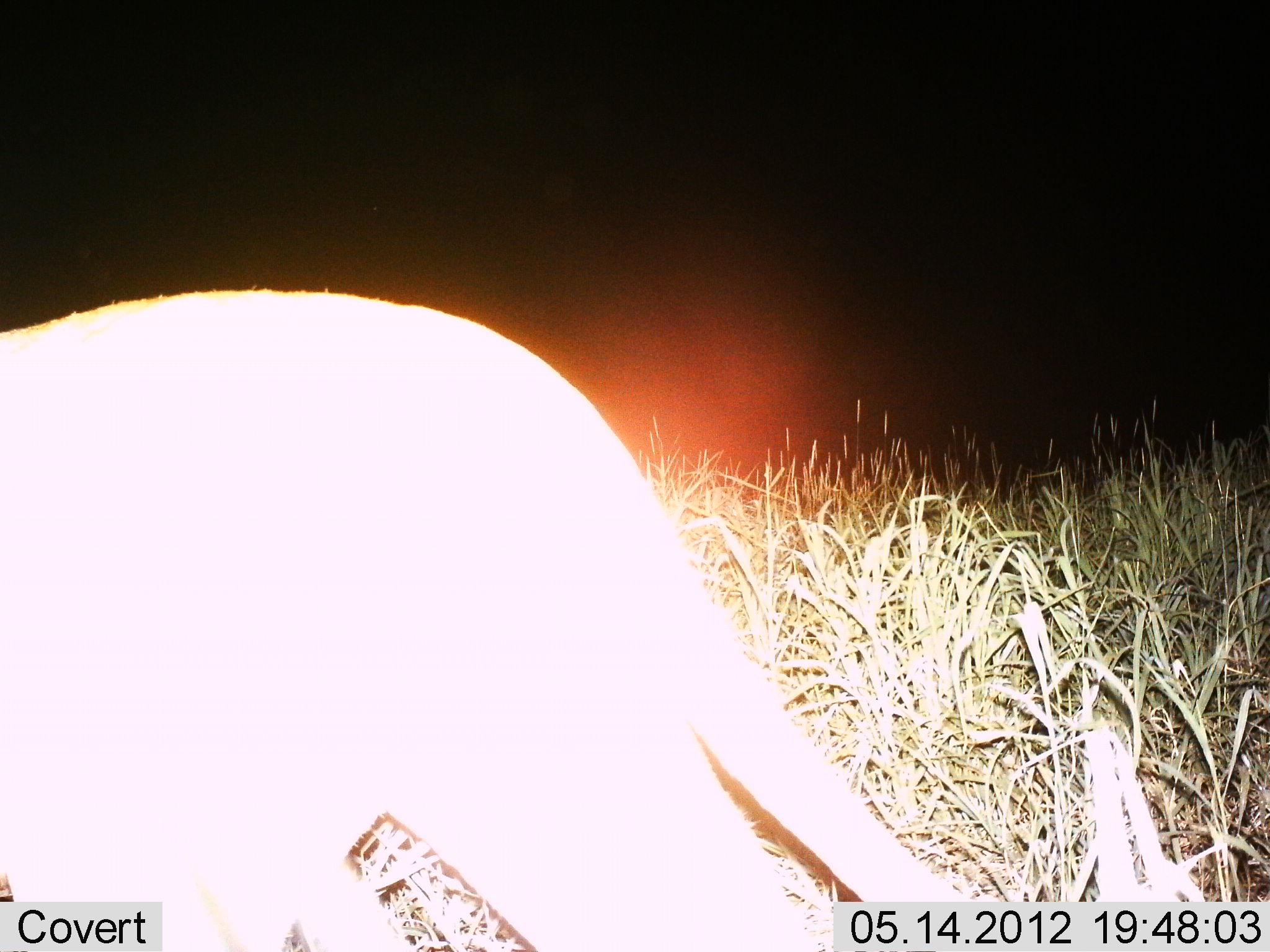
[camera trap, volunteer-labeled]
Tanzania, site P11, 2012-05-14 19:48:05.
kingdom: Animalia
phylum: Chordata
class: Mammalia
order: Carnivora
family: Felidae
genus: Panthera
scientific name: Panthera leo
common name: lion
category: lionfemale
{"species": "lionfemale (lion) (Panthera leo)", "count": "1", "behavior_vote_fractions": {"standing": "20%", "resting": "0%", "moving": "90%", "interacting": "0%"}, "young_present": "0%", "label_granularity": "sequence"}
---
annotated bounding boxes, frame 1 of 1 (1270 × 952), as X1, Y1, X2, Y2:
animal: 0, 289, 967, 952